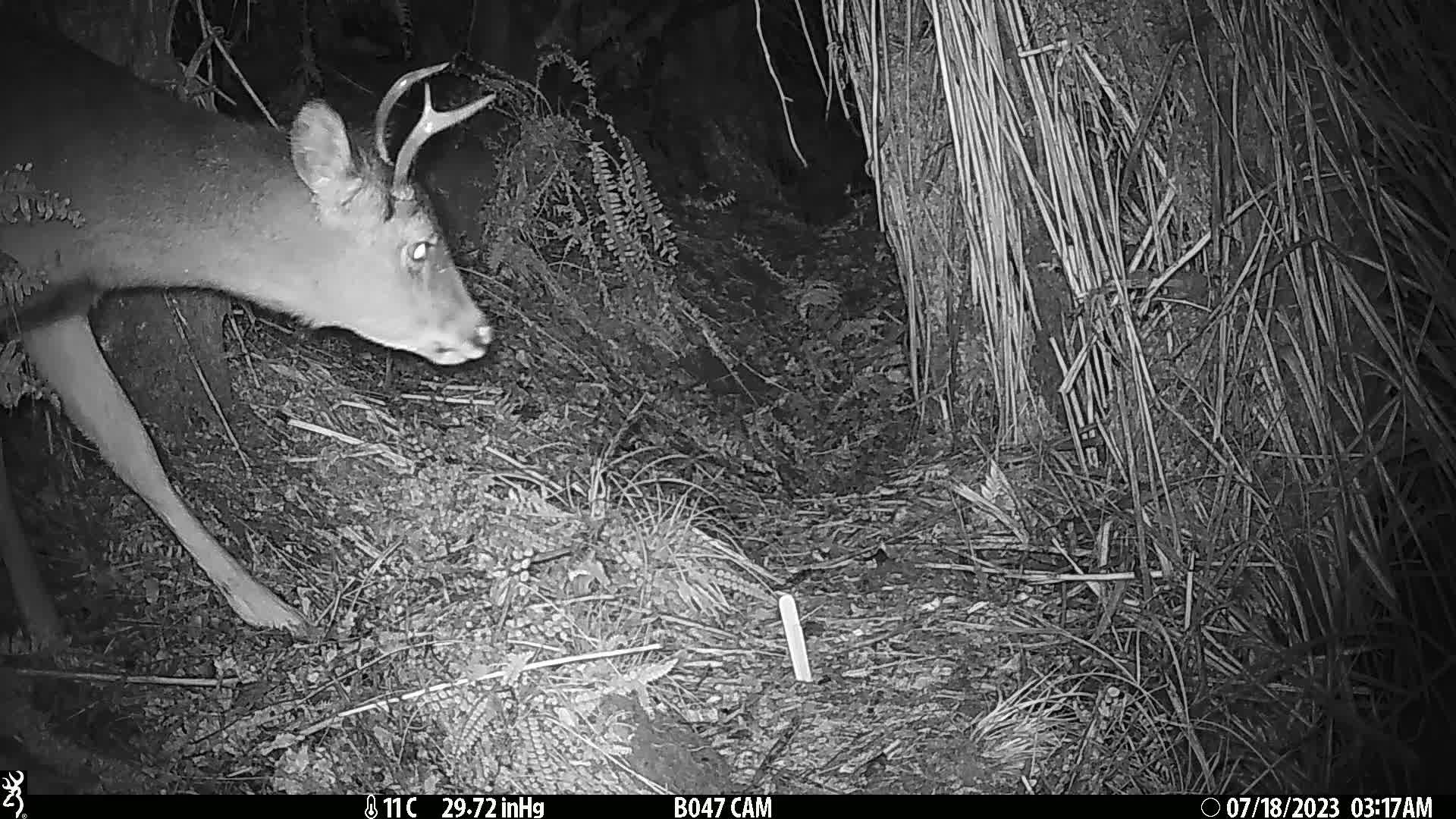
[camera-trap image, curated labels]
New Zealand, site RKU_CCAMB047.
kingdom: Animalia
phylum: Chordata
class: Mammalia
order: Artiodactyla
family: Cervidae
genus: Odocoileus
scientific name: Odocoileus virginianus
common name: white-tailed deer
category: white tailed deer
White tailed deer (white-tailed deer) (Odocoileus virginianus).